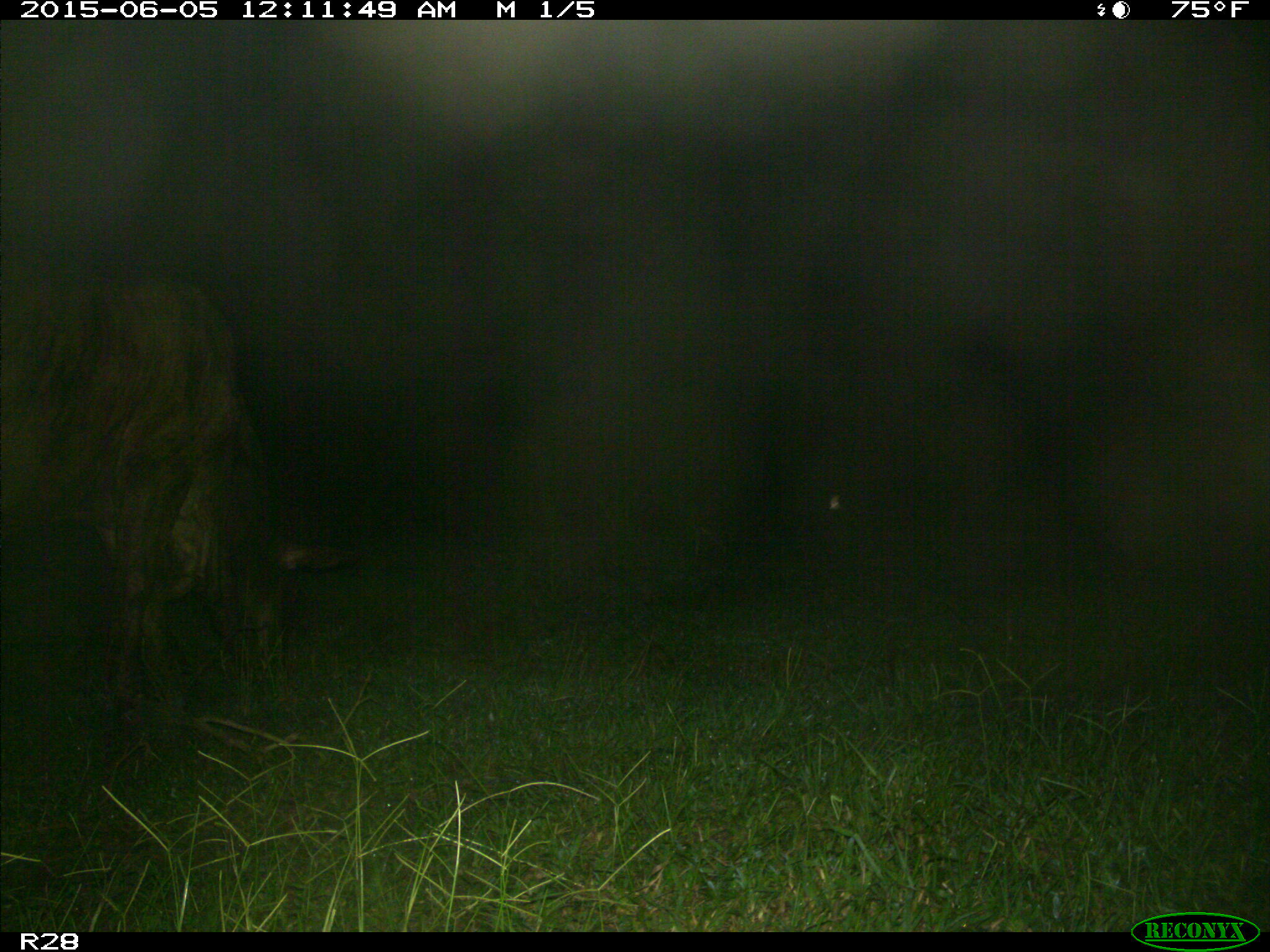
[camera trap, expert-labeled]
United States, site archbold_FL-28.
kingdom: Animalia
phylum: Chordata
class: Mammalia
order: Artiodactyla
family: Bovidae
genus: Bos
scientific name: Bos taurus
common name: domestic cow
Bos taurus (domestic cow).